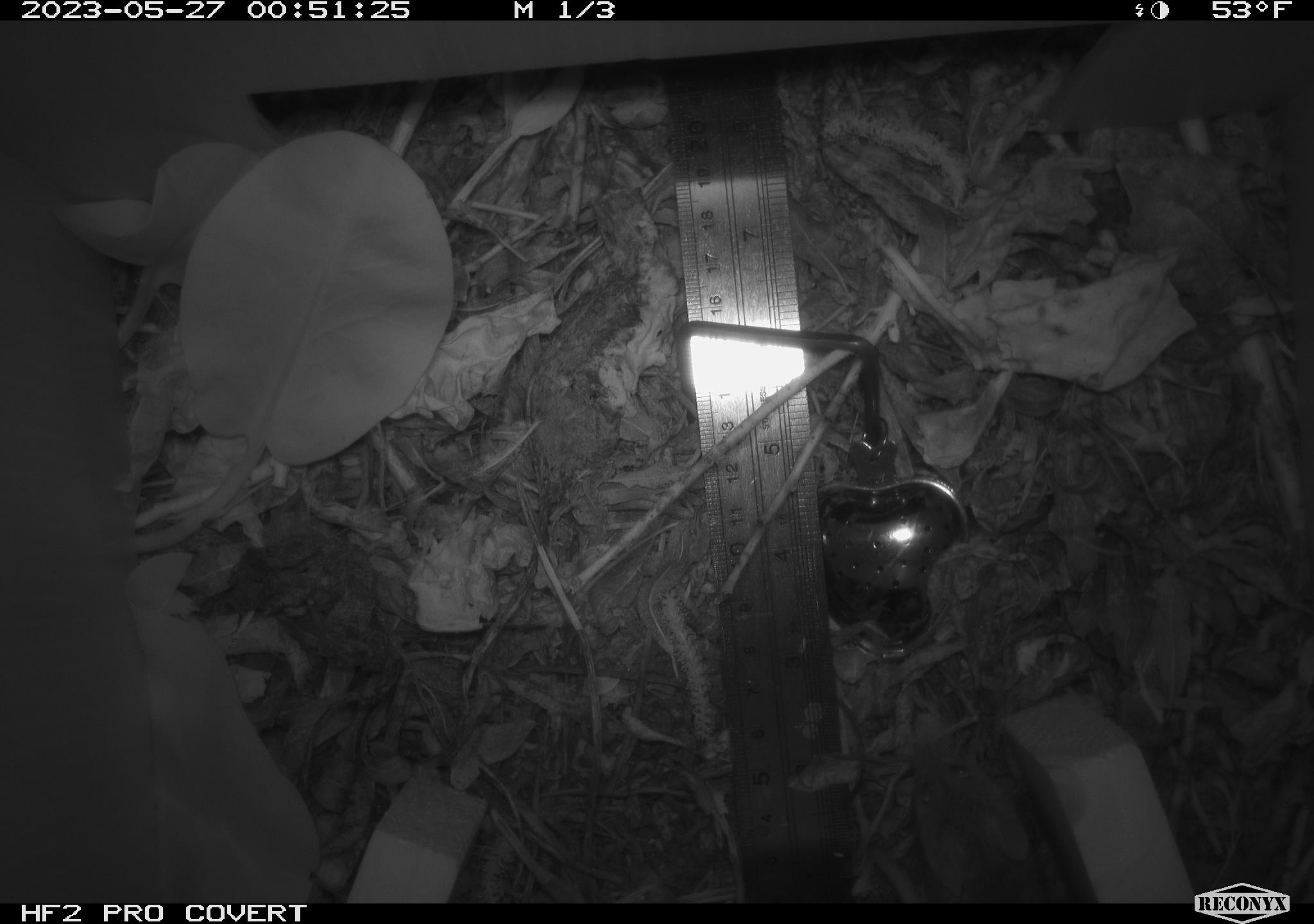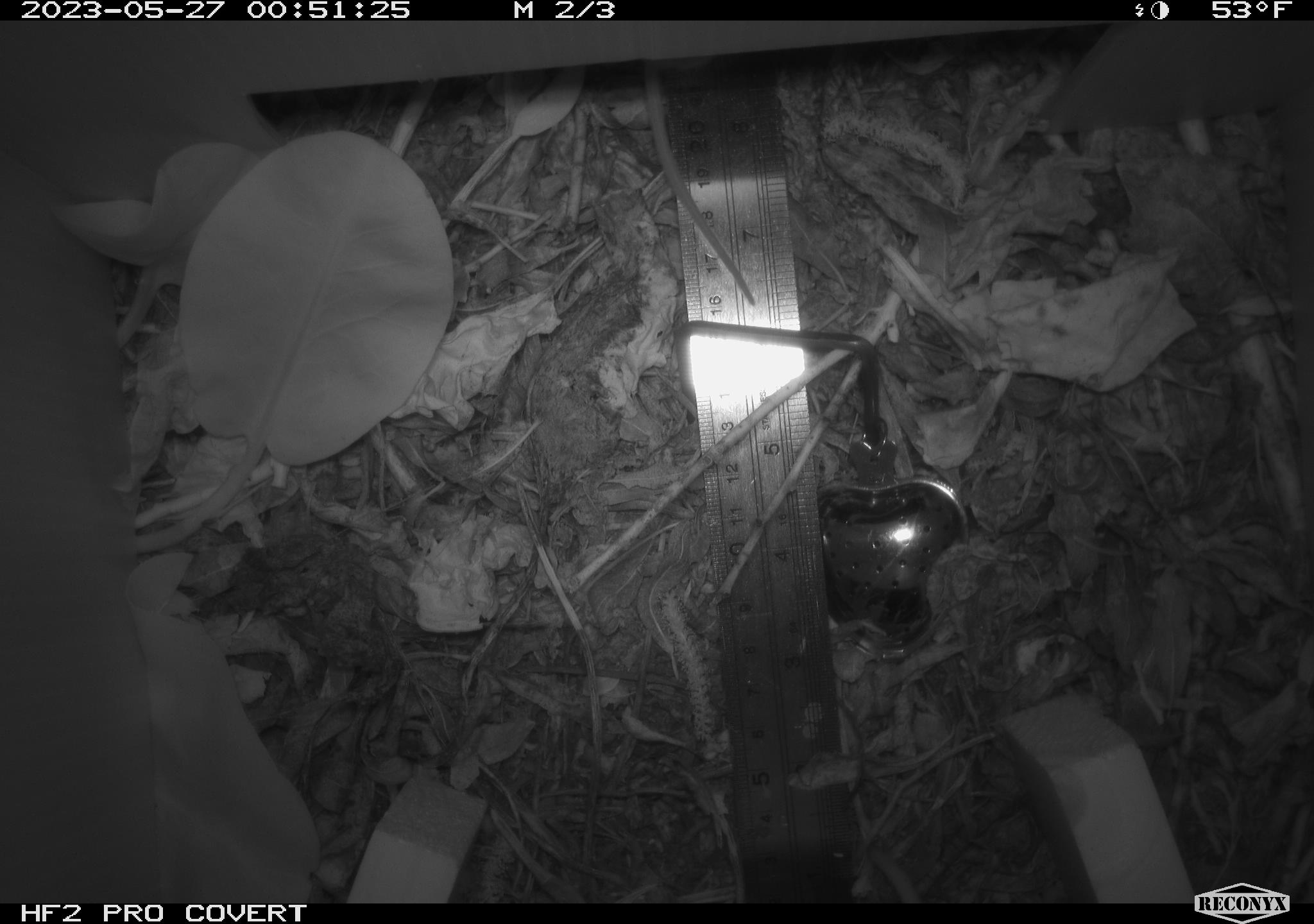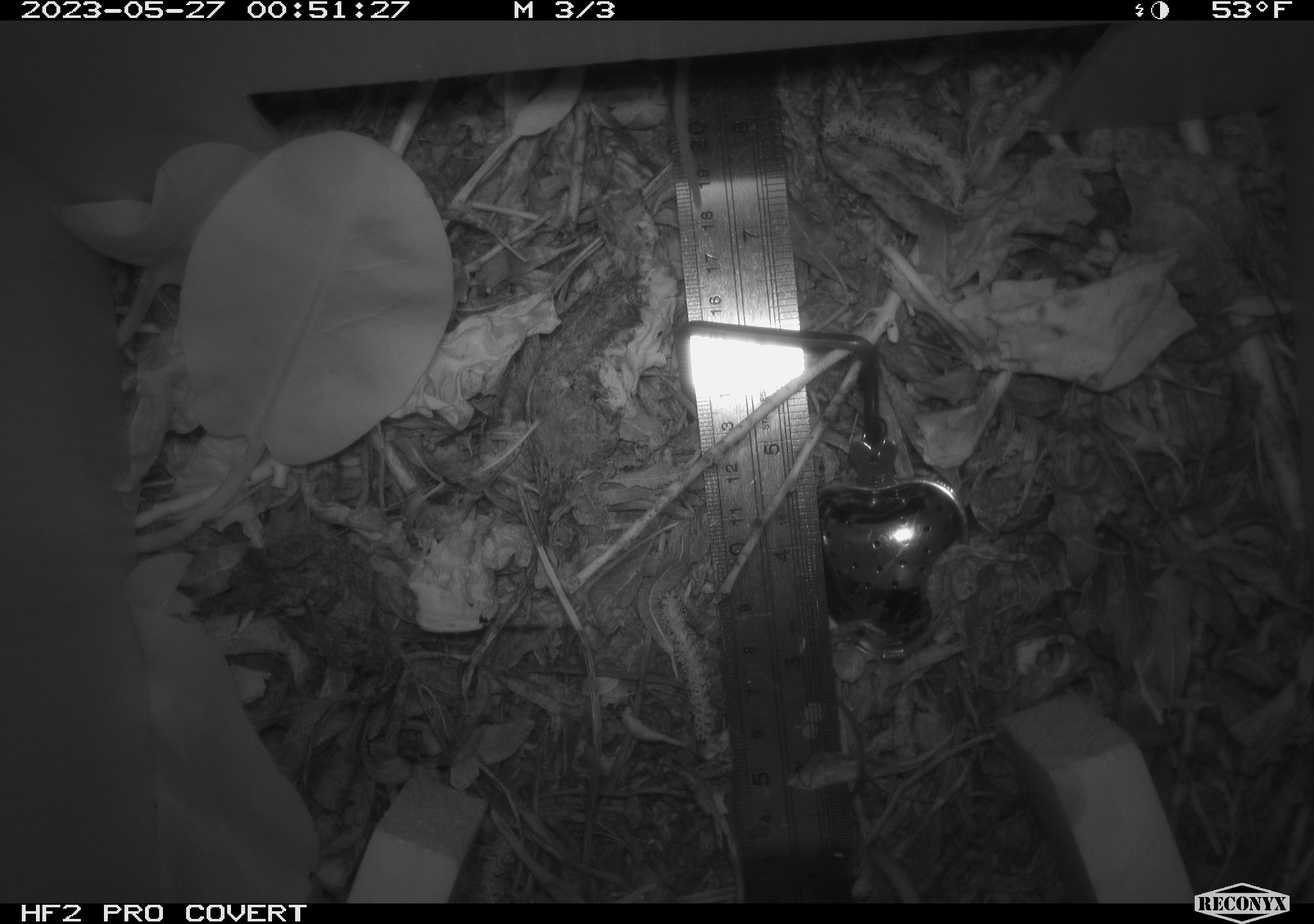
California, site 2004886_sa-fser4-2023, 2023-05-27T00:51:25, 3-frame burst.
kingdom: Animalia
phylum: Chordata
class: Mammalia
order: Rodentia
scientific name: Rodentia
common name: mouse species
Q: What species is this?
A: Mouse species (Rodentia).